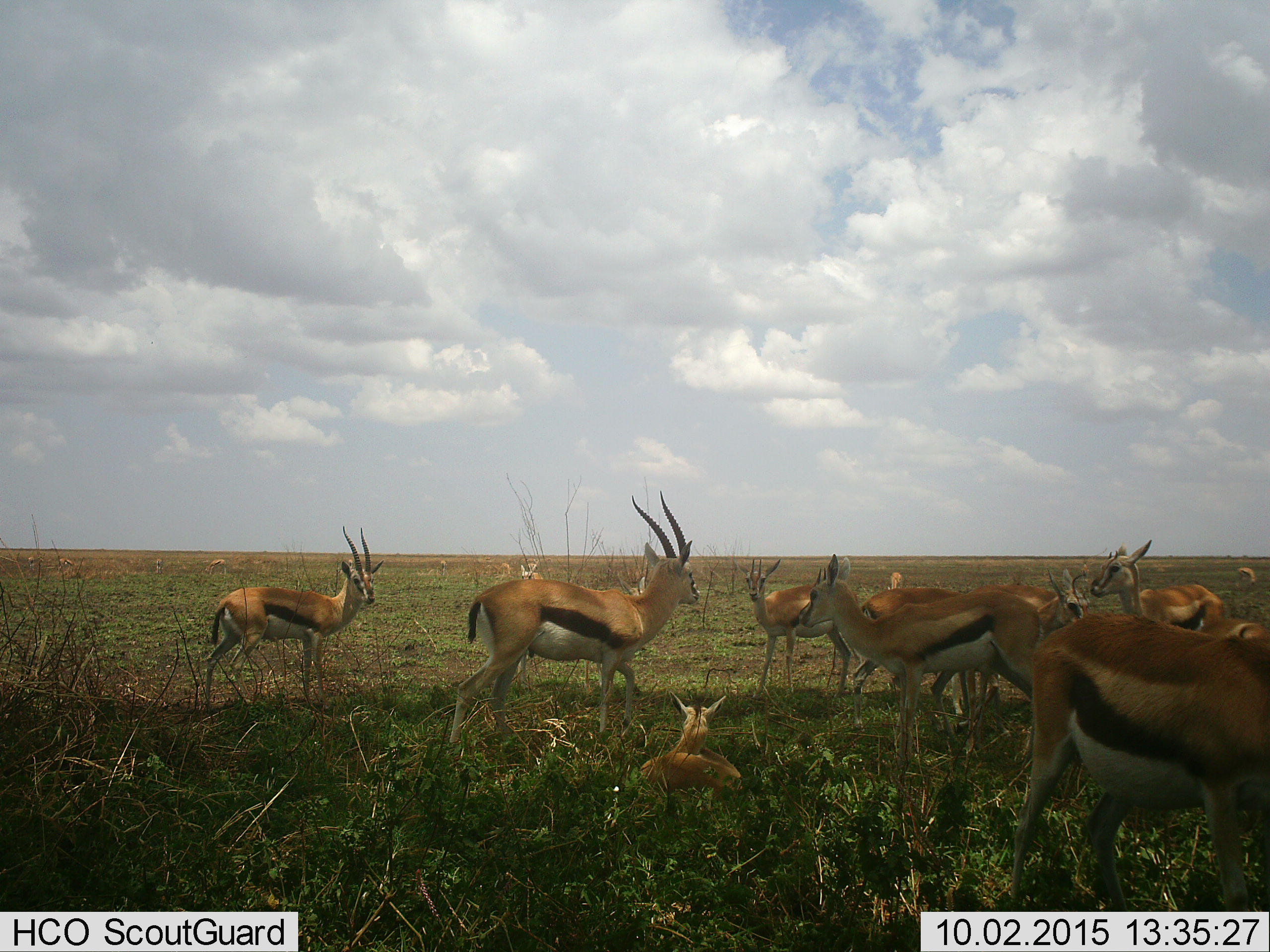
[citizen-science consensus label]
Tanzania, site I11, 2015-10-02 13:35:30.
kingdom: Animalia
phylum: Chordata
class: Mammalia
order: Artiodactyla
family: Bovidae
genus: Eudorcas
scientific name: Eudorcas thomsonii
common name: thomson's gazelle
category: gazellethomsons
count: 11-50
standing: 100%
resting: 90%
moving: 10%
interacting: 10%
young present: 30%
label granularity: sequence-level